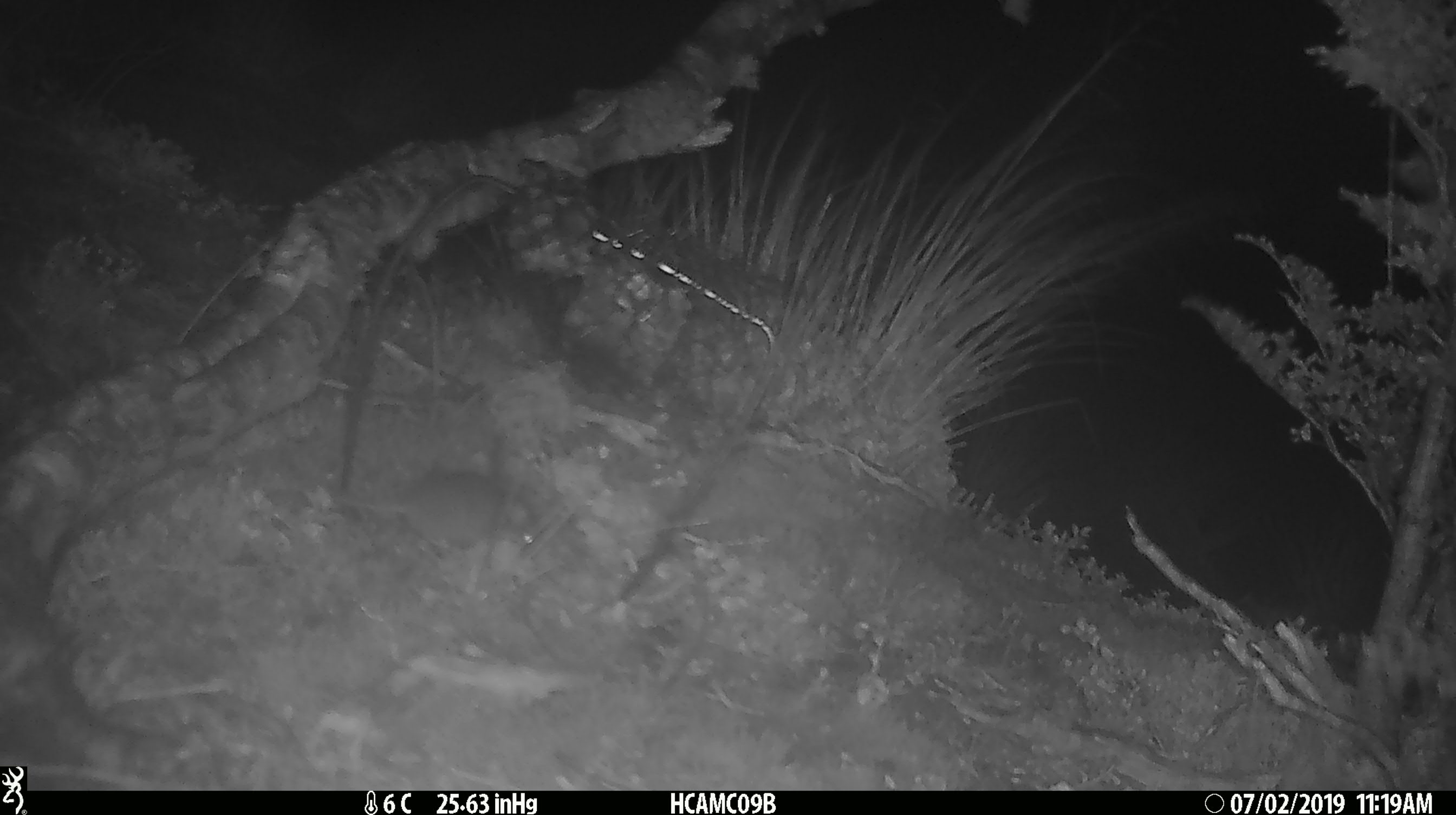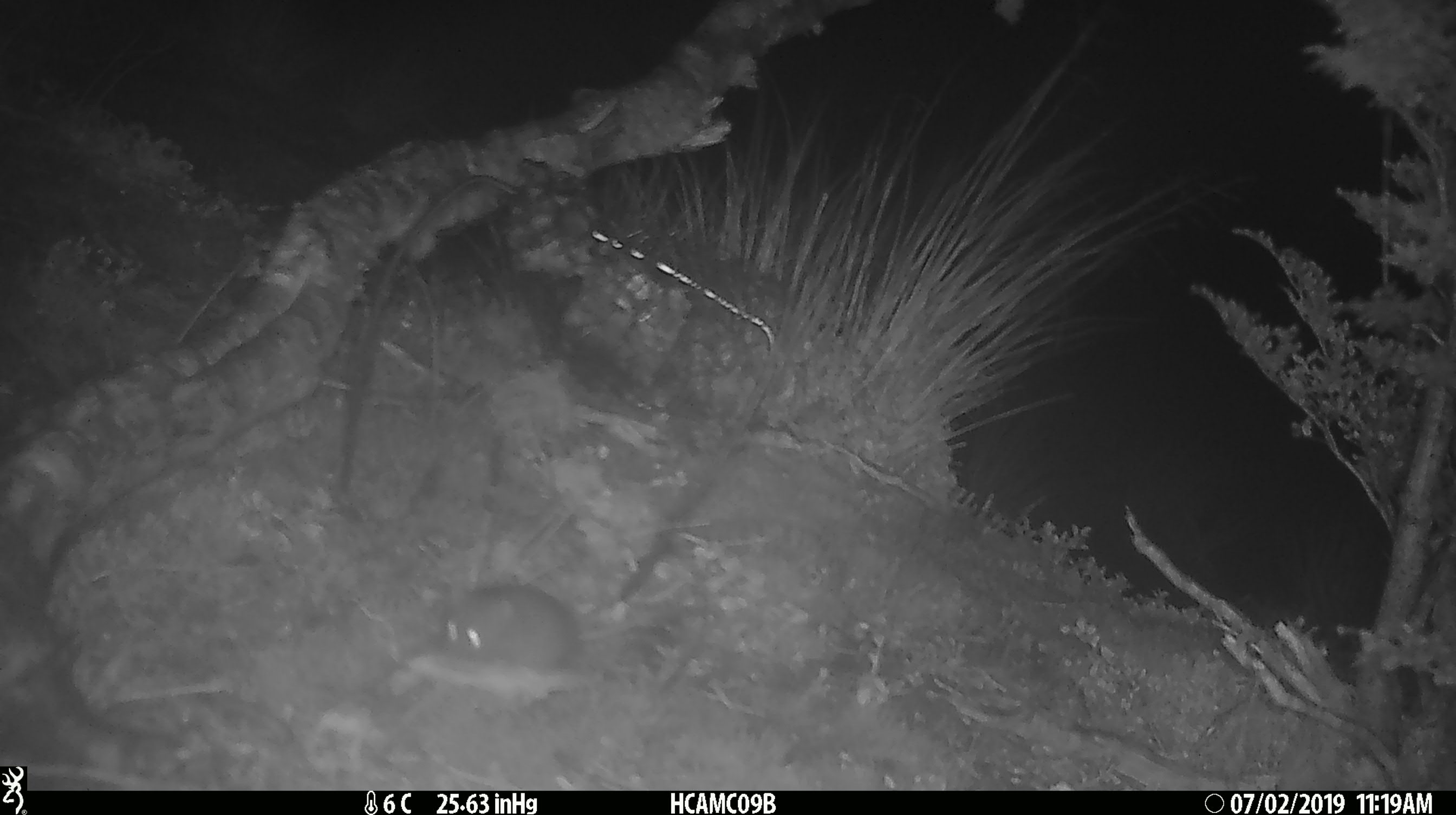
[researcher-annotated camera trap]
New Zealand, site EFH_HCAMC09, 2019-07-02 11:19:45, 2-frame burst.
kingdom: Animalia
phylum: Chordata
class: Mammalia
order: Rodentia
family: Muridae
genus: Mus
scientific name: Mus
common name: mouse